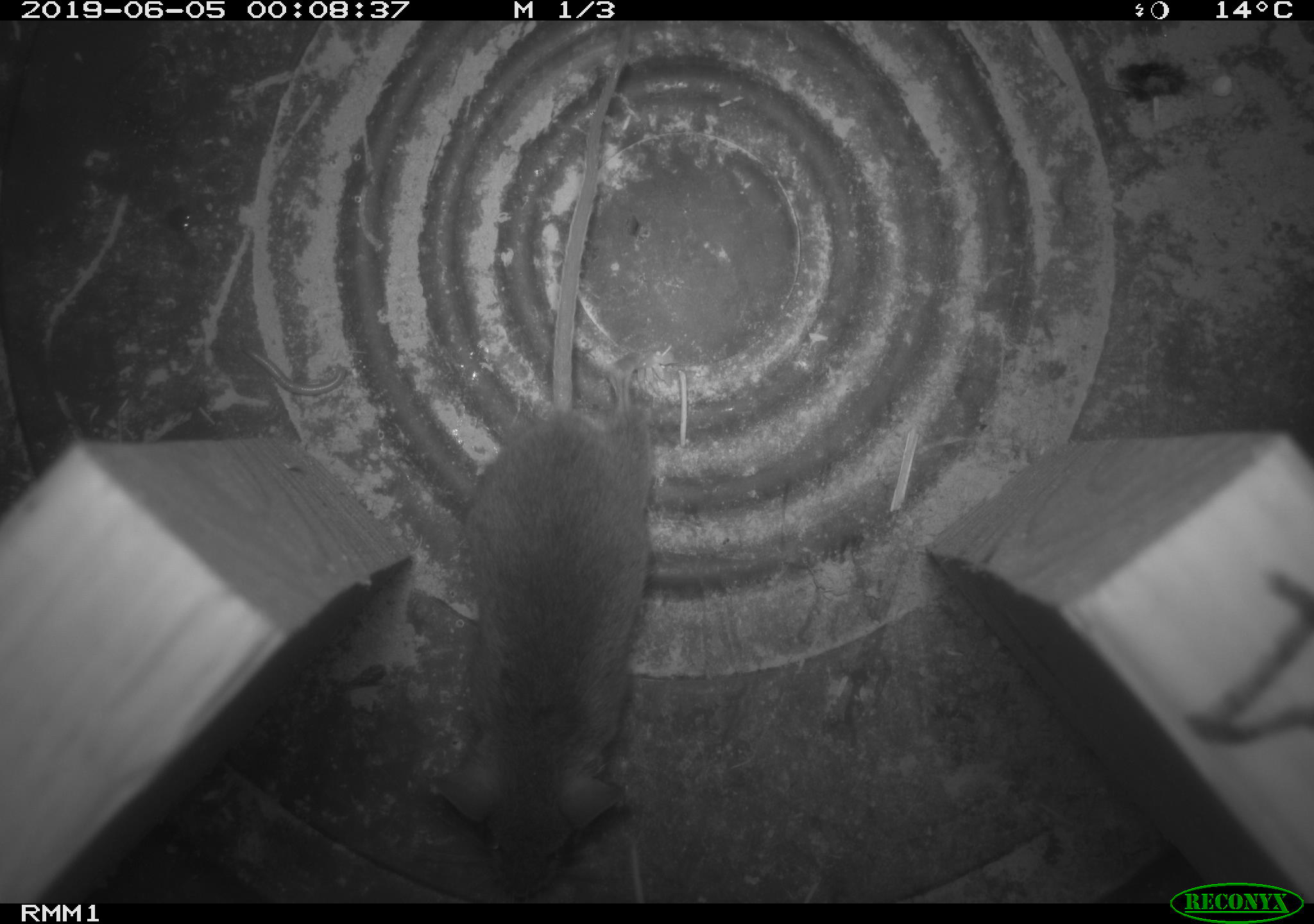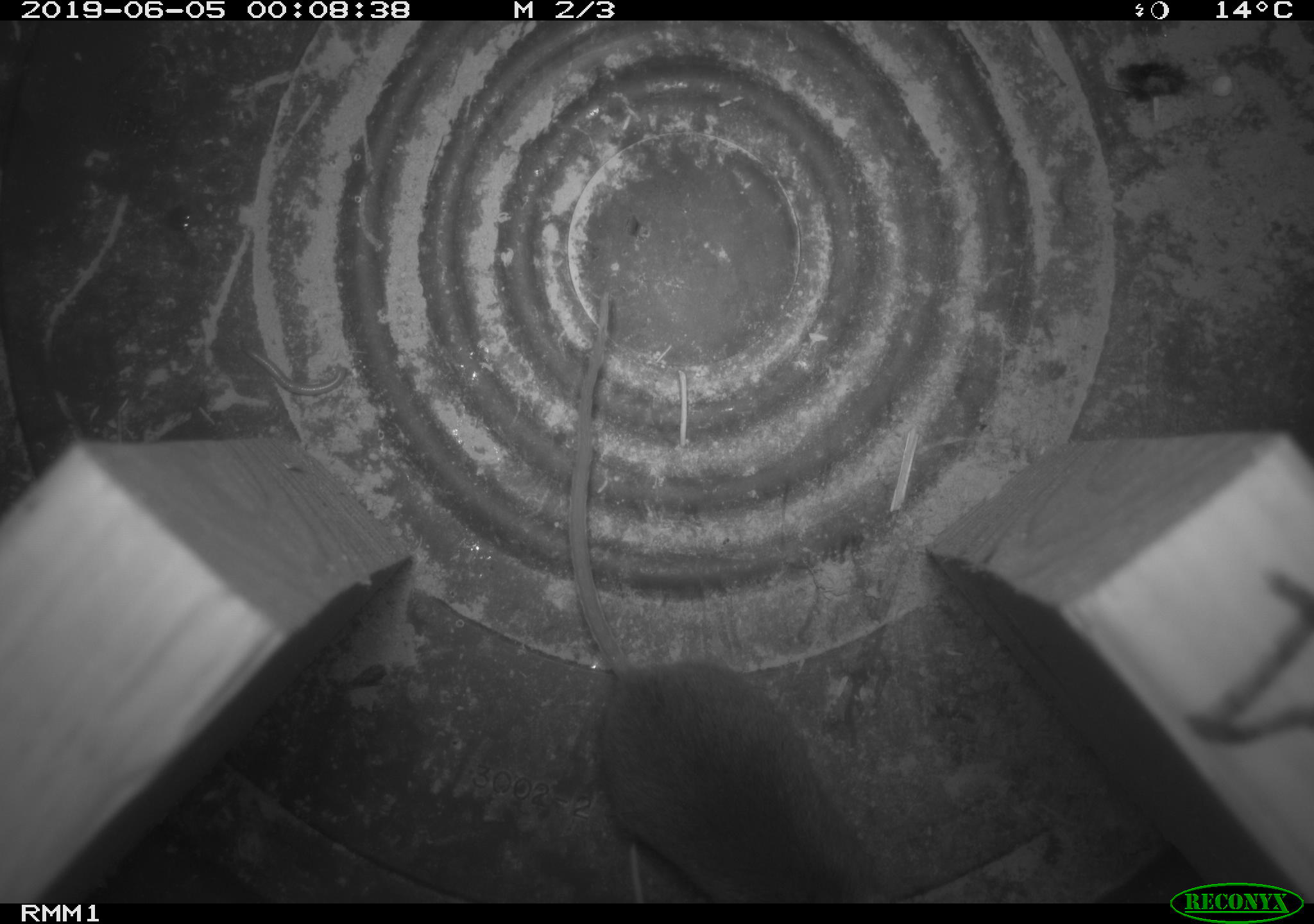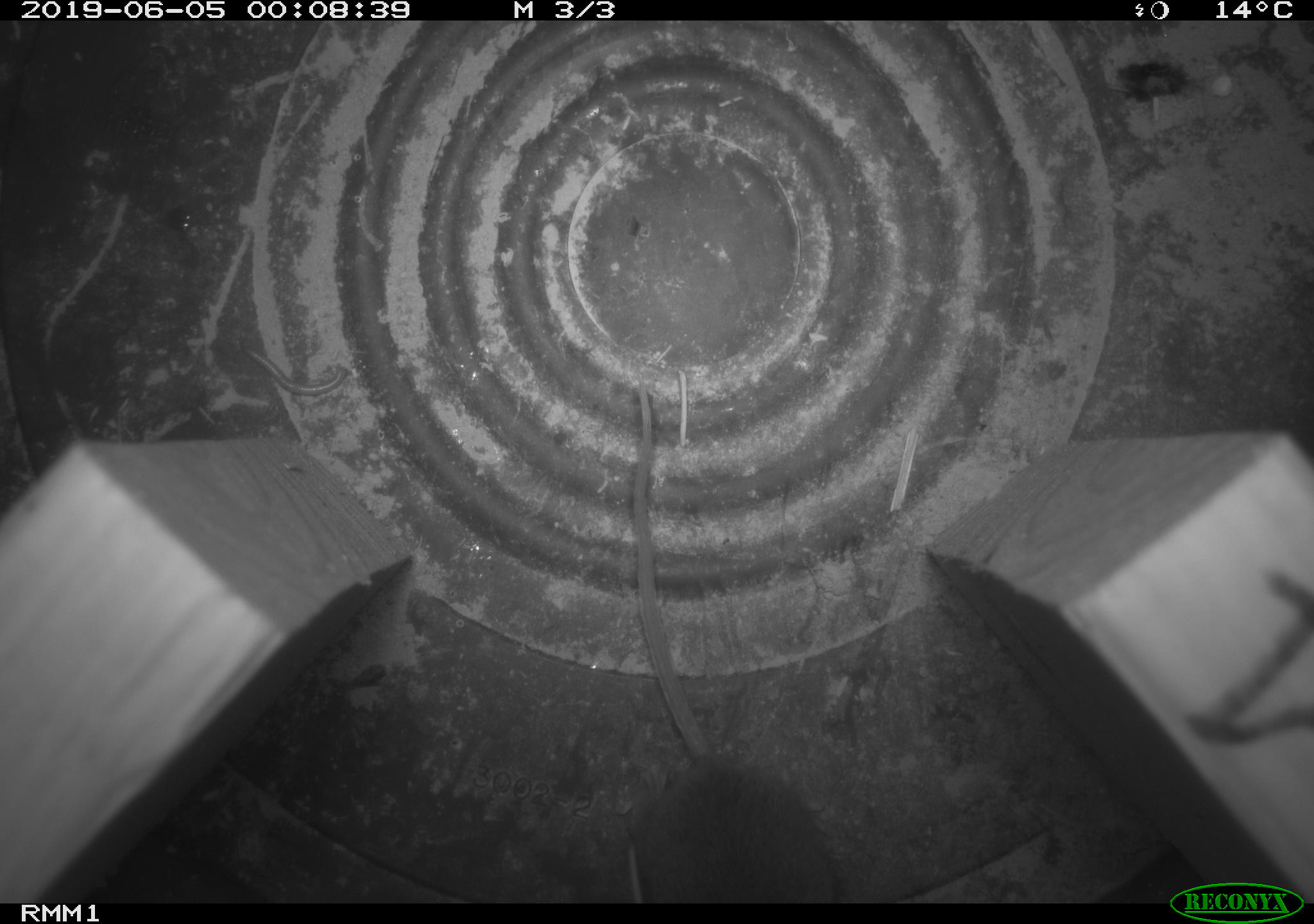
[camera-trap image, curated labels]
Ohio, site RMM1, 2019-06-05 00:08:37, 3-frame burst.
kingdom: Animalia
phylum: Chordata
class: Mammalia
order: Rodentia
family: Cricetidae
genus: Peromyscus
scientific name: Peromyscus leucopus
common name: white-footed mouse